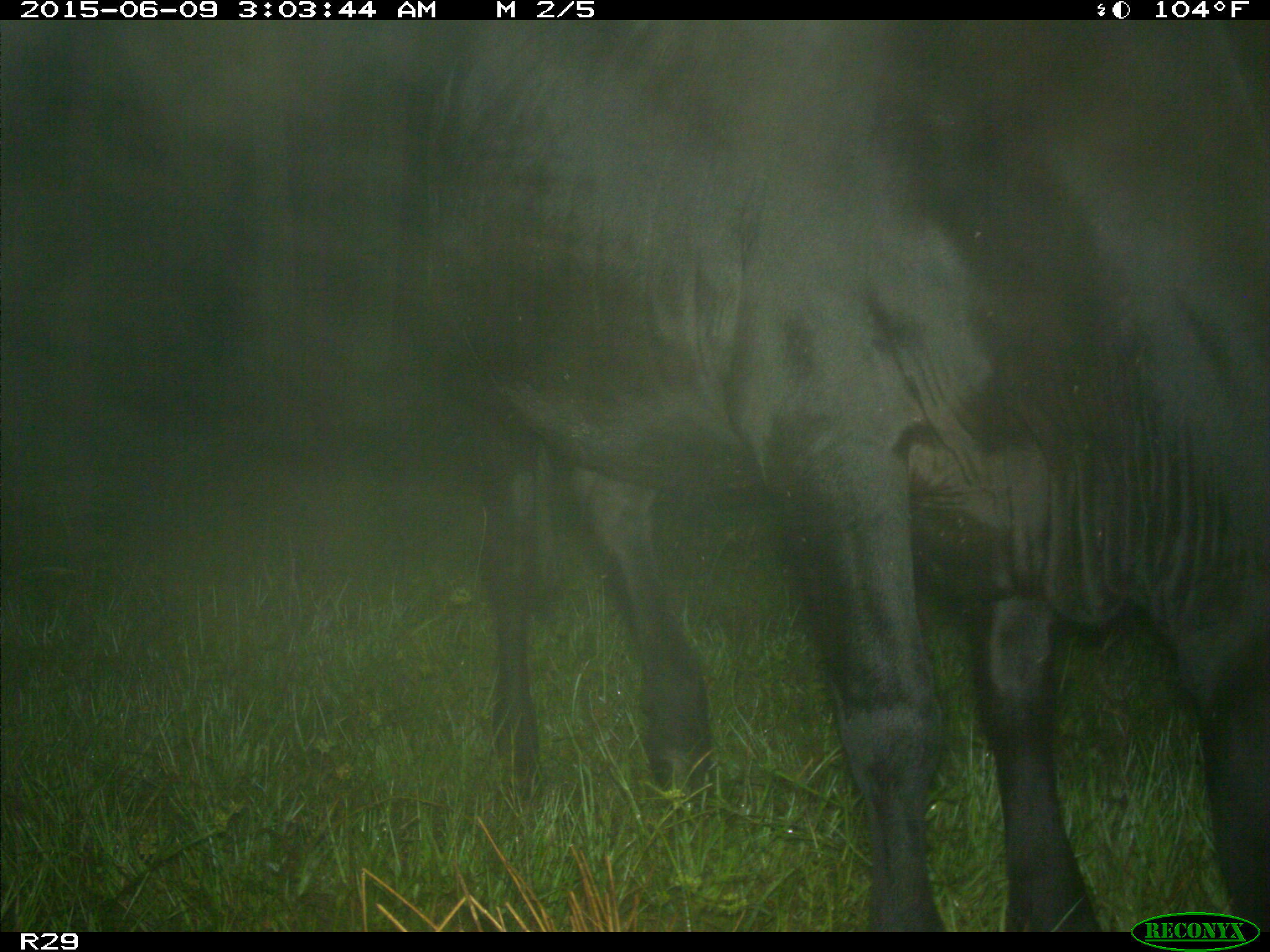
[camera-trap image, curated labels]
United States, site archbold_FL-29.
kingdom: Animalia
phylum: Chordata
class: Mammalia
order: Artiodactyla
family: Bovidae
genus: Bos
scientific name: Bos taurus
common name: domestic cow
Bos taurus (domestic cow).